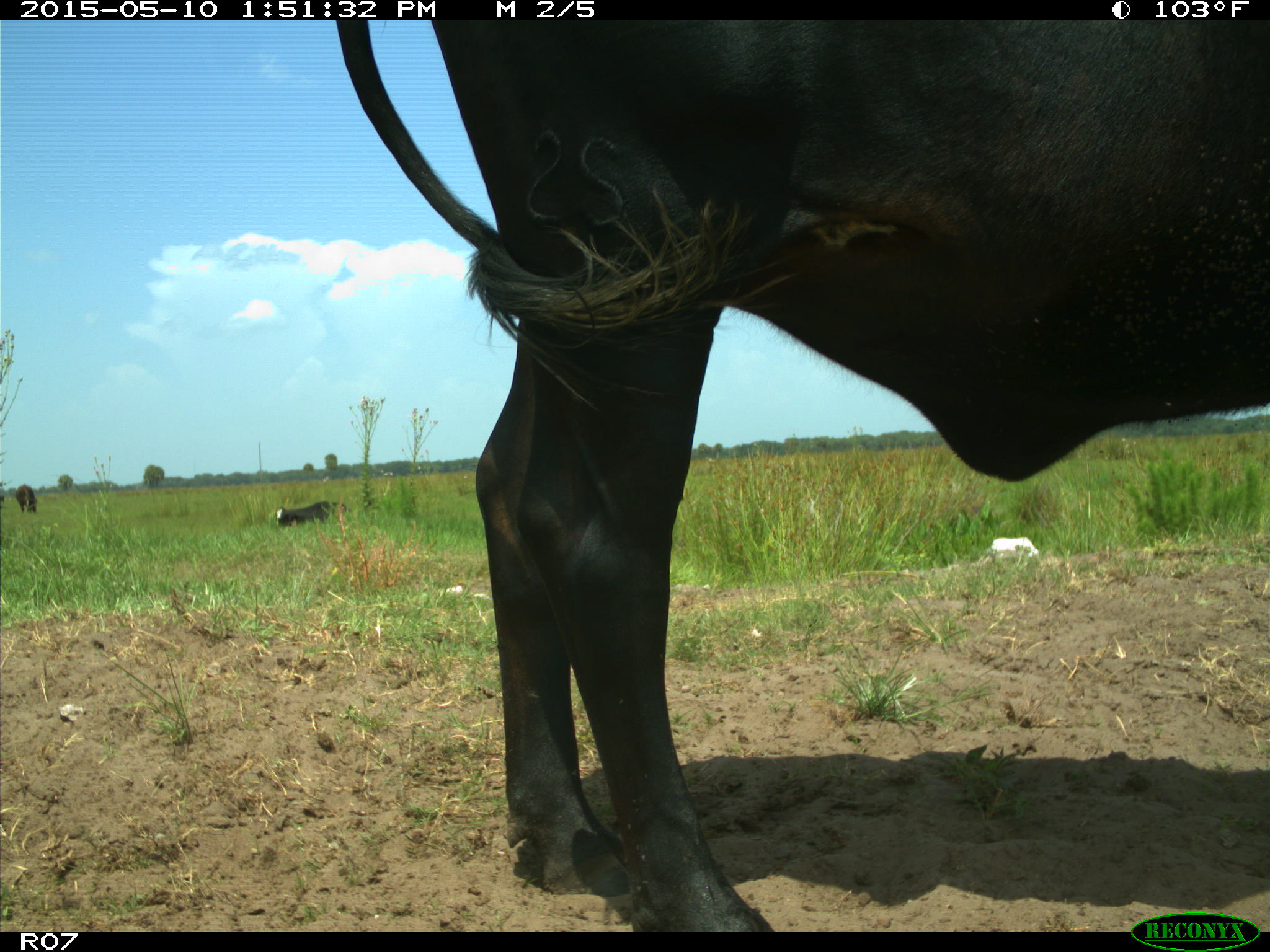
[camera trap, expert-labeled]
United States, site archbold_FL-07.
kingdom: Animalia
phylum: Chordata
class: Mammalia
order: Artiodactyla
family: Bovidae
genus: Bos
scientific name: Bos taurus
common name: domestic cow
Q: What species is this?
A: Bos taurus (domestic cow).